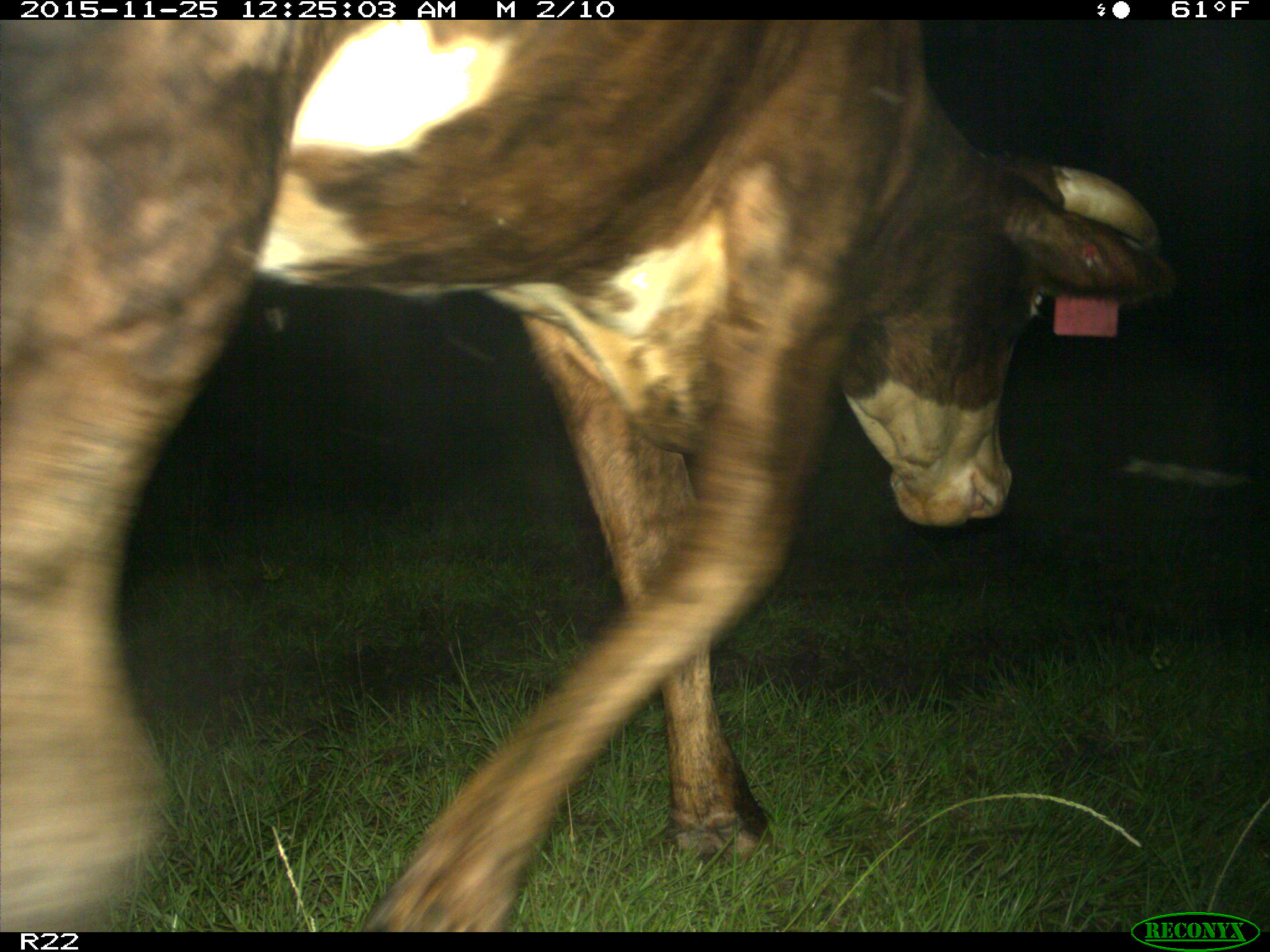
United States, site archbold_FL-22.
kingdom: Animalia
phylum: Chordata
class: Mammalia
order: Artiodactyla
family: Bovidae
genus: Bos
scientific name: Bos taurus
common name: domestic cow